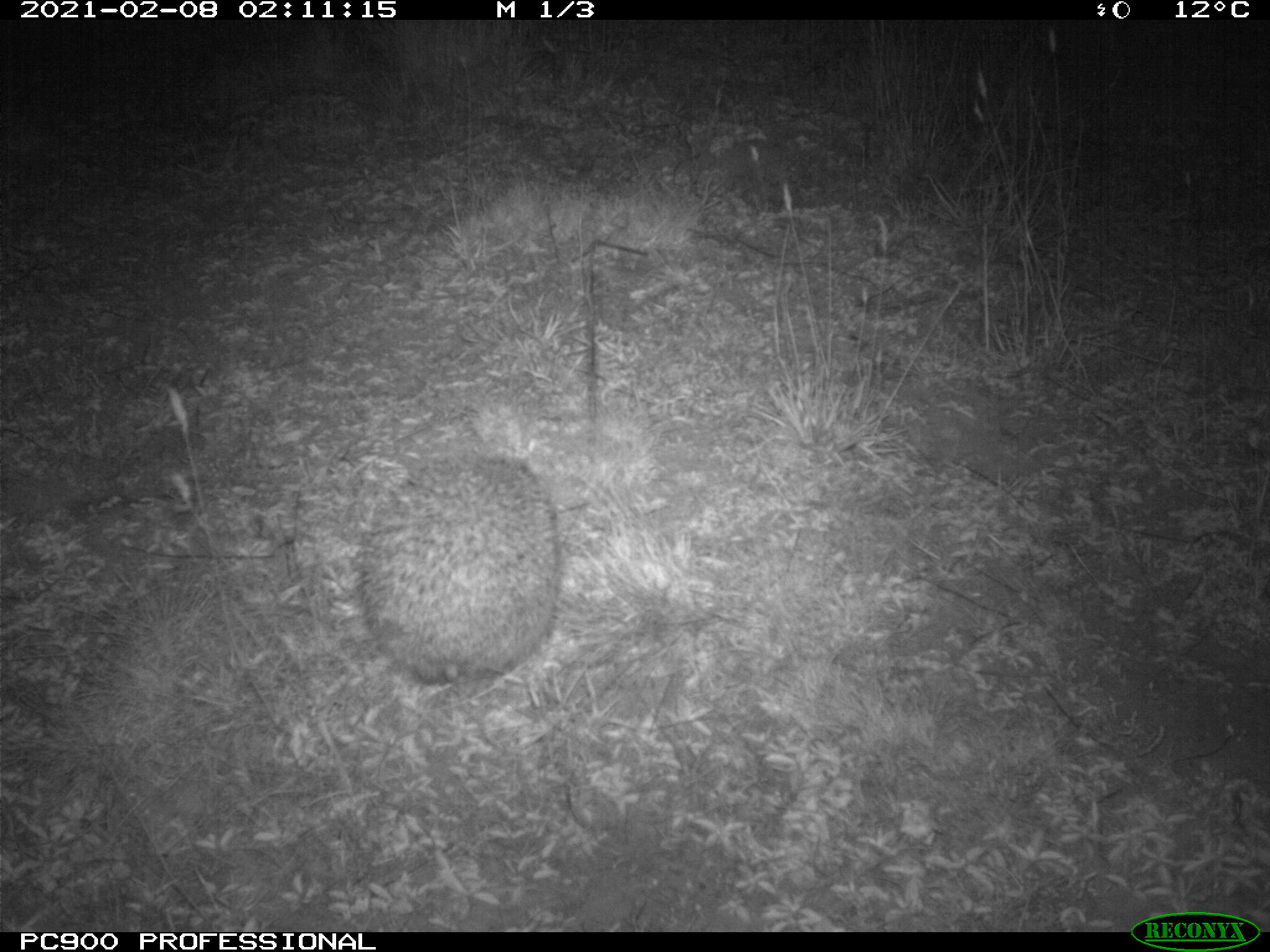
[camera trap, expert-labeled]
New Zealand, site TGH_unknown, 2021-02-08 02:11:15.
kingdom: Animalia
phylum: Chordata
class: Mammalia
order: Eulipotyphla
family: Erinaceidae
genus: Erinaceus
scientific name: Erinaceus europaeus europaeus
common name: european hedgehog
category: hedgehog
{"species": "hedgehog (european hedgehog) (Erinaceus europaeus europaeus)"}